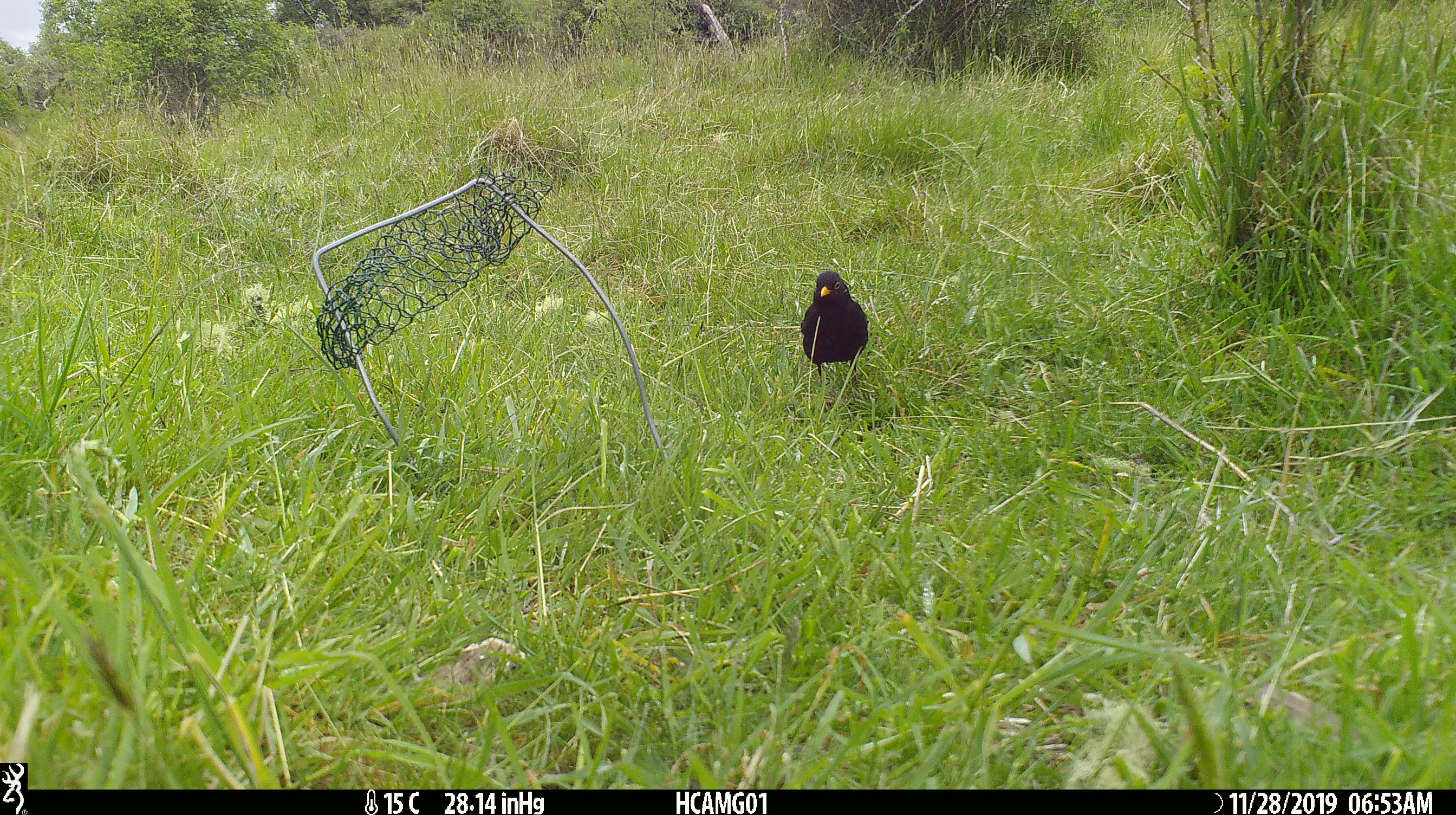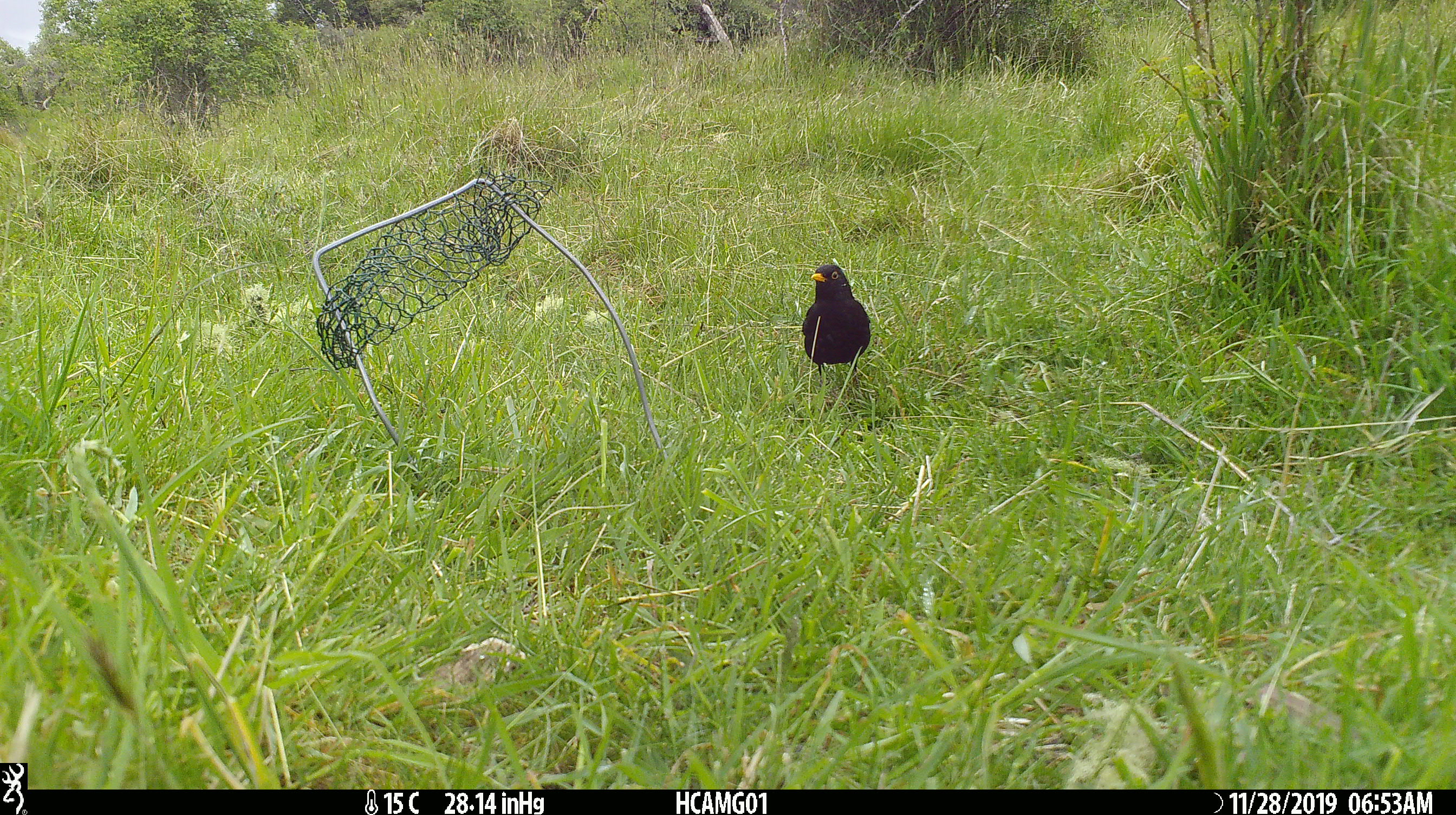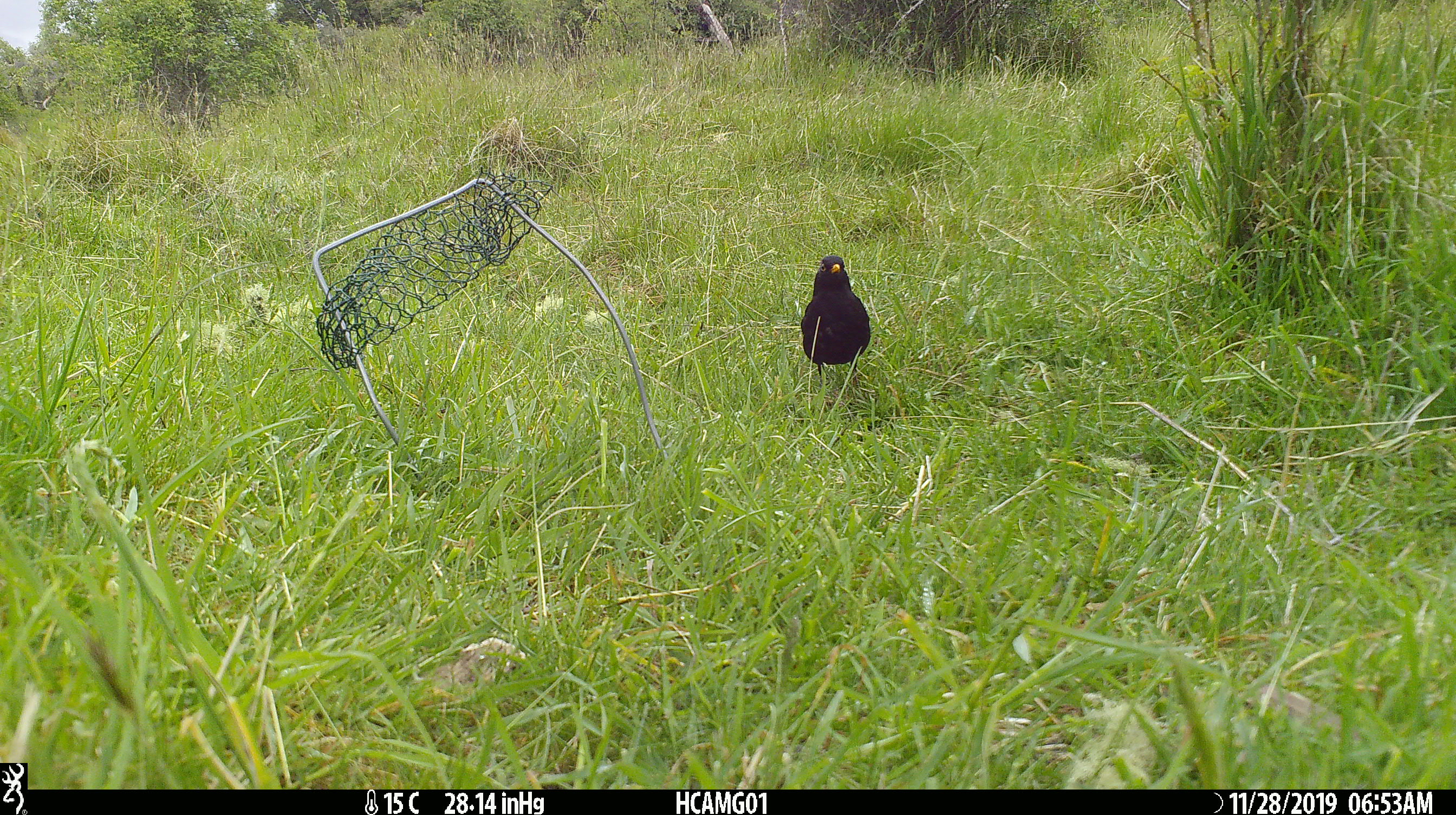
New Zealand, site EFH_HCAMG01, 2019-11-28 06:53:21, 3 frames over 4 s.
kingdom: Animalia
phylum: Chordata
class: Aves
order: Passeriformes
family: Turdidae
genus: Turdus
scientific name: Turdus merula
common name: eurasian blackbird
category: blackbird